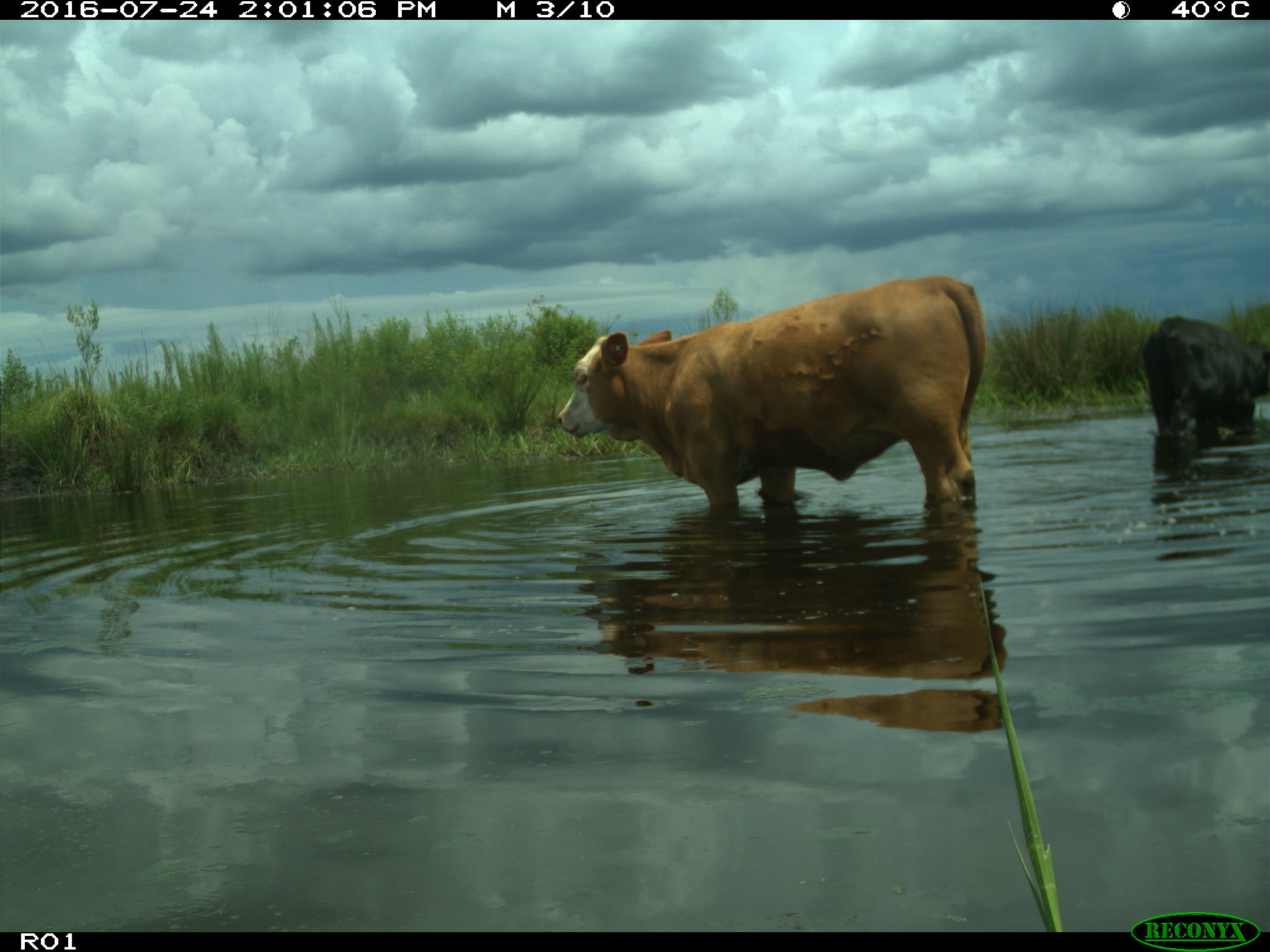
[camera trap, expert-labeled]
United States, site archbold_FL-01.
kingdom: Animalia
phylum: Chordata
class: Mammalia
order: Artiodactyla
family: Bovidae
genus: Bos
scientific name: Bos taurus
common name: domestic cow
Bos taurus (domestic cow).